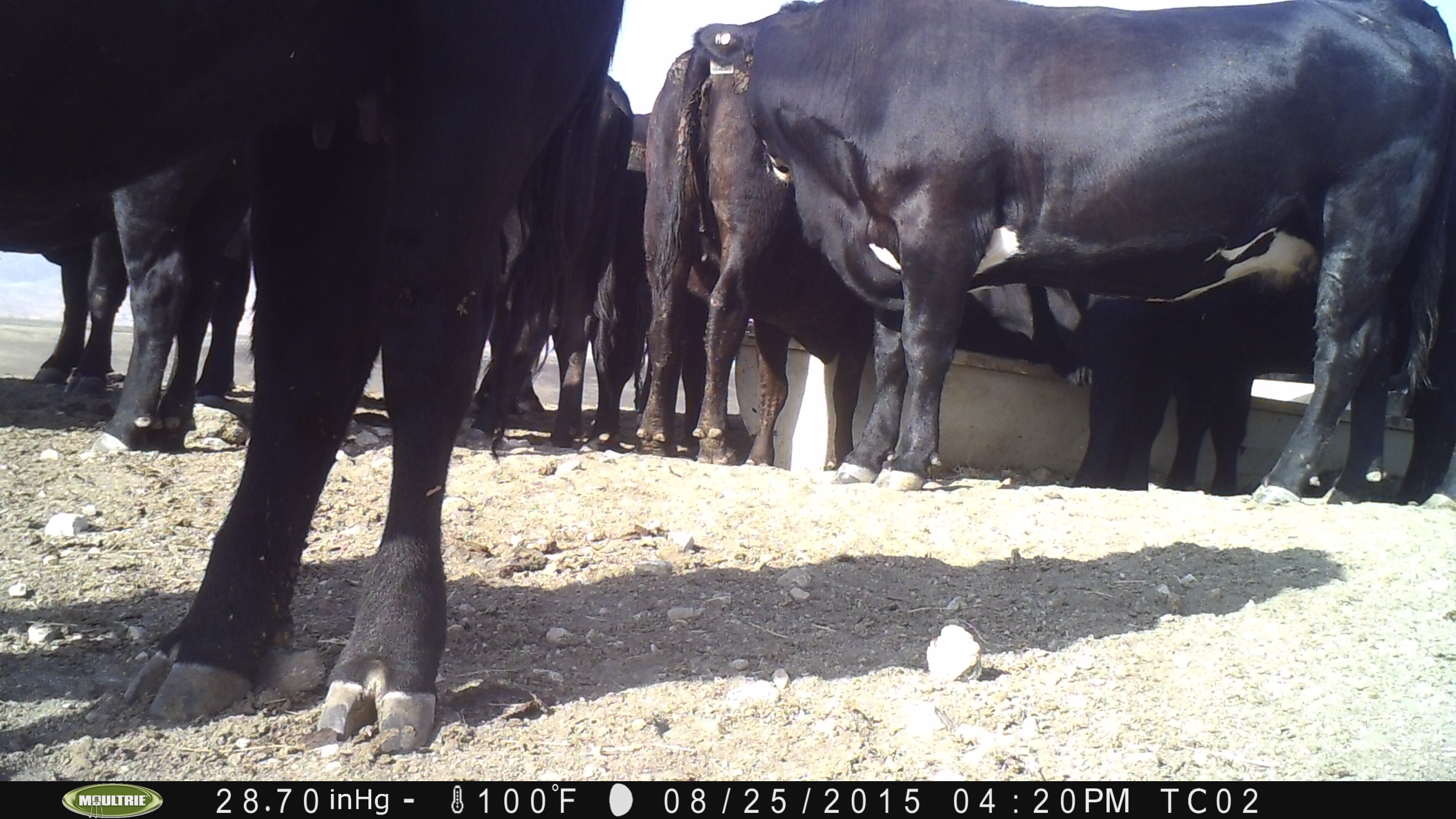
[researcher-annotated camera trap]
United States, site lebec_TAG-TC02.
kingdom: Animalia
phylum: Chordata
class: Mammalia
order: Artiodactyla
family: Bovidae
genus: Bos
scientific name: Bos taurus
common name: domestic cow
Bos taurus (domestic cow).